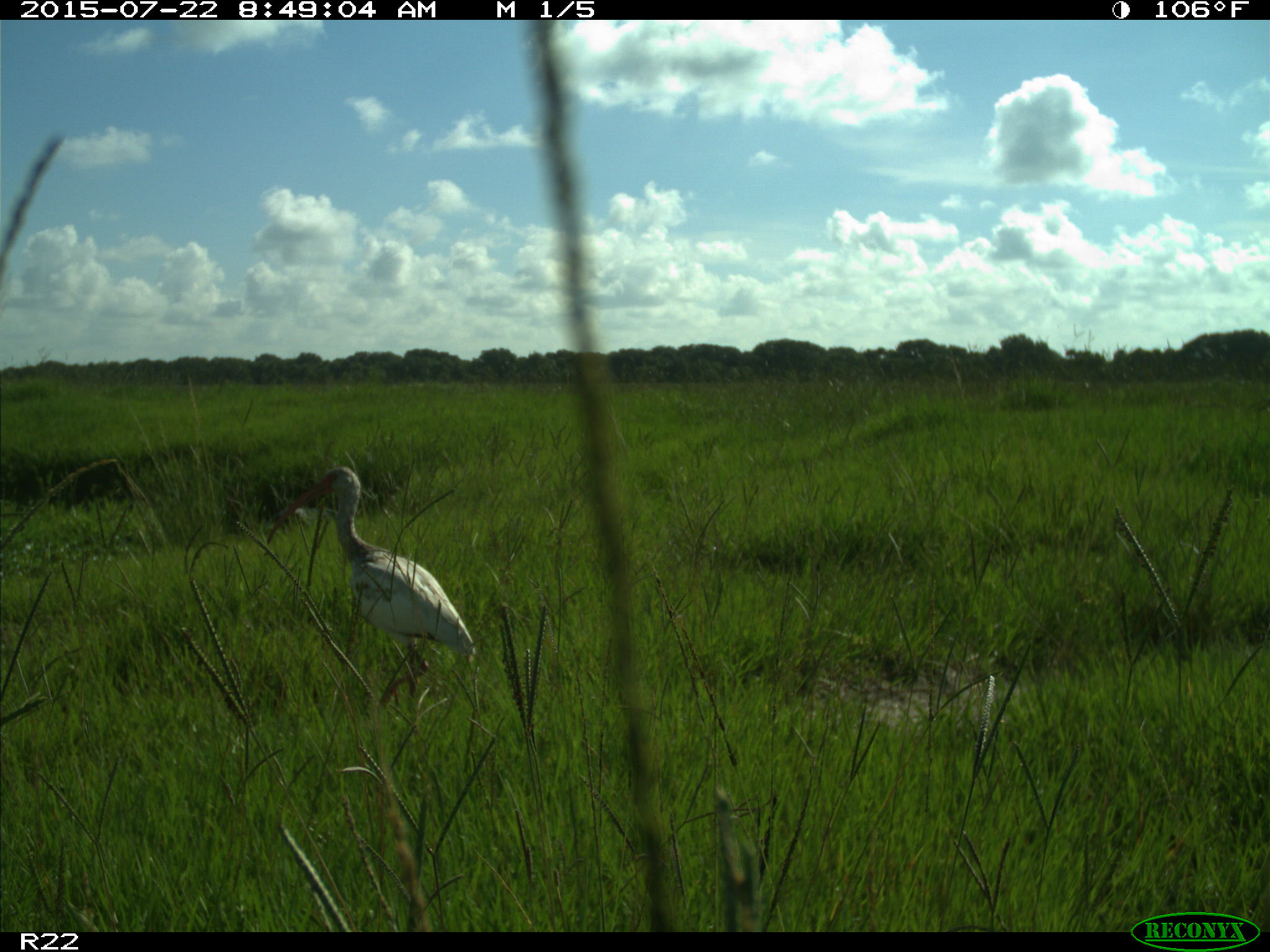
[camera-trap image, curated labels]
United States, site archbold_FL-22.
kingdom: Animalia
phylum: Chordata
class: Mammalia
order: Artiodactyla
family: Bovidae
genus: Bos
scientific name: Bos taurus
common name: domestic cow